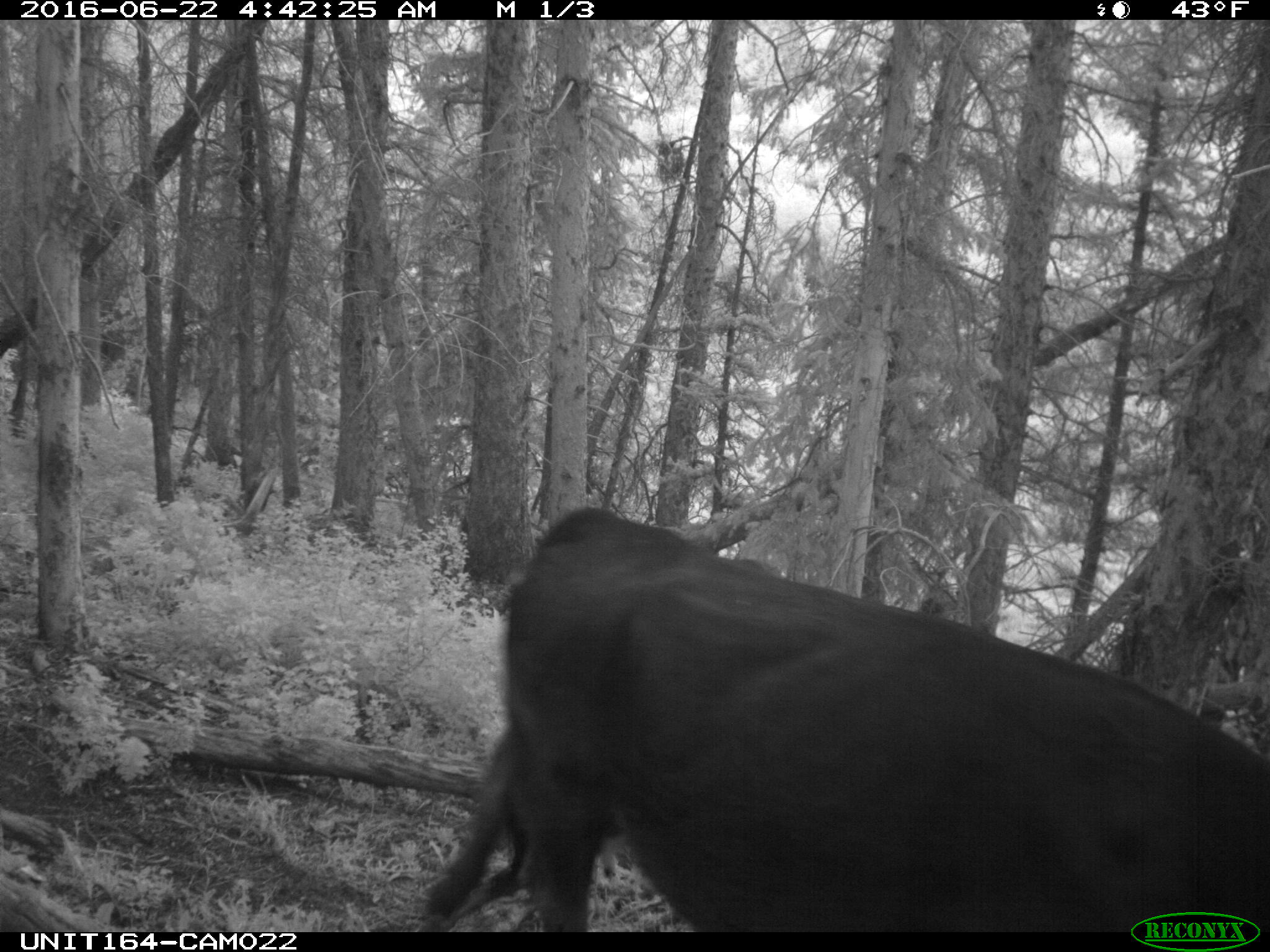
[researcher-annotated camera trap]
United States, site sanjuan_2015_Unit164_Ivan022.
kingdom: Animalia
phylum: Chordata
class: Mammalia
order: Artiodactyla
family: Bovidae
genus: Bos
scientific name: Bos taurus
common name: domestic cow